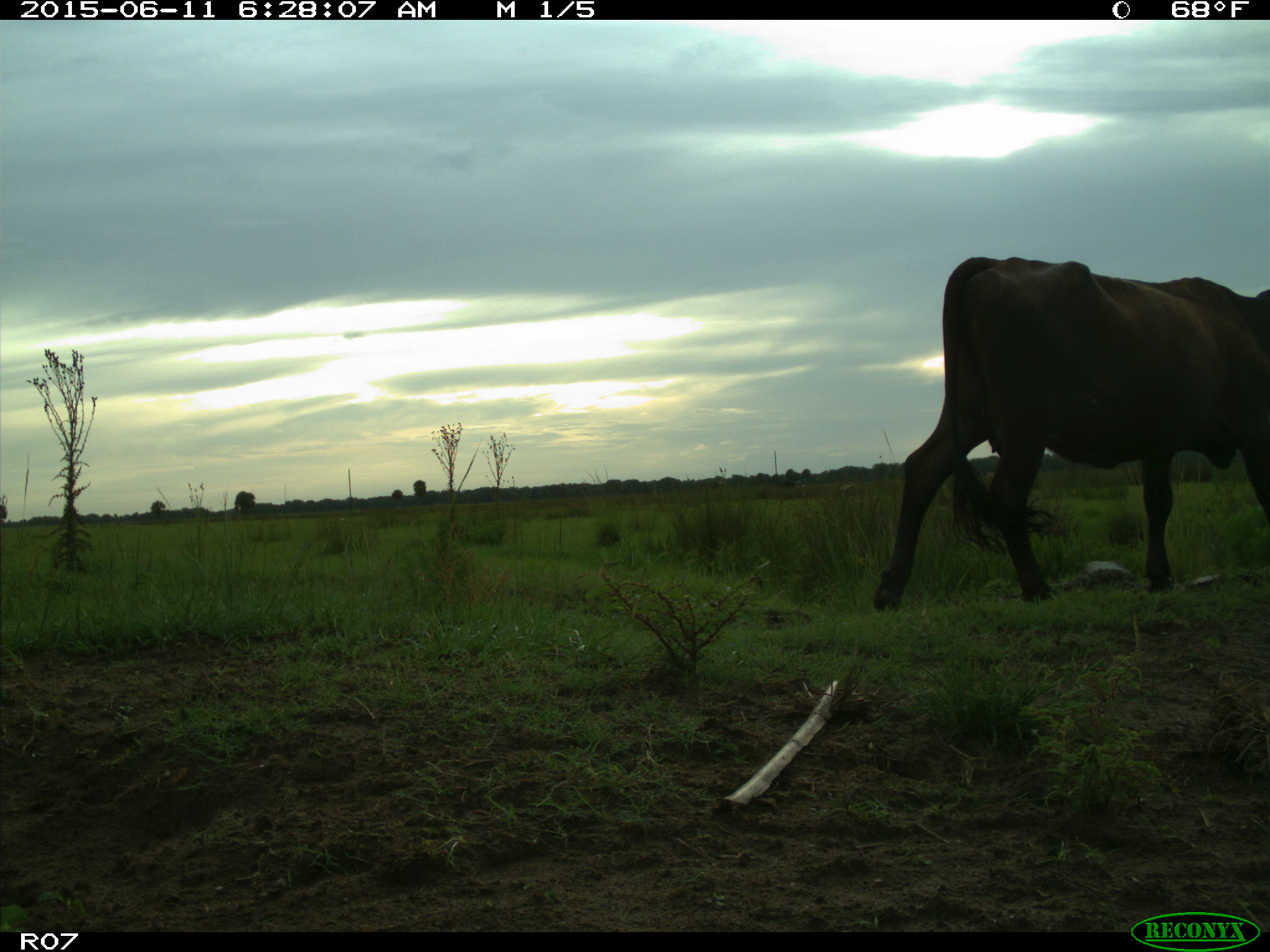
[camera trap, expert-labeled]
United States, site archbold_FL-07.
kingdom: Animalia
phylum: Chordata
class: Mammalia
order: Artiodactyla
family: Bovidae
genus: Bos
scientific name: Bos taurus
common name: domestic cow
Bos taurus (domestic cow).